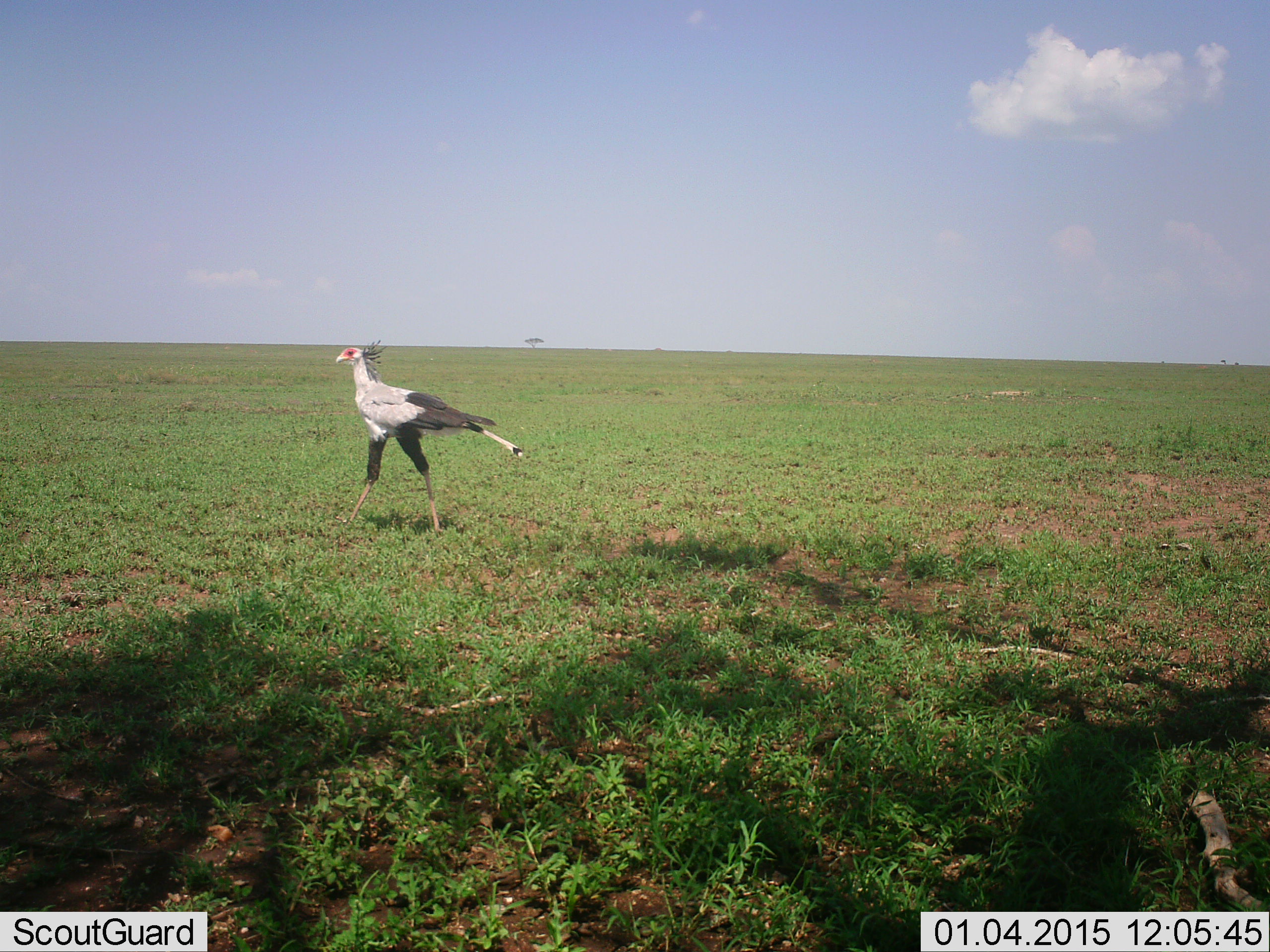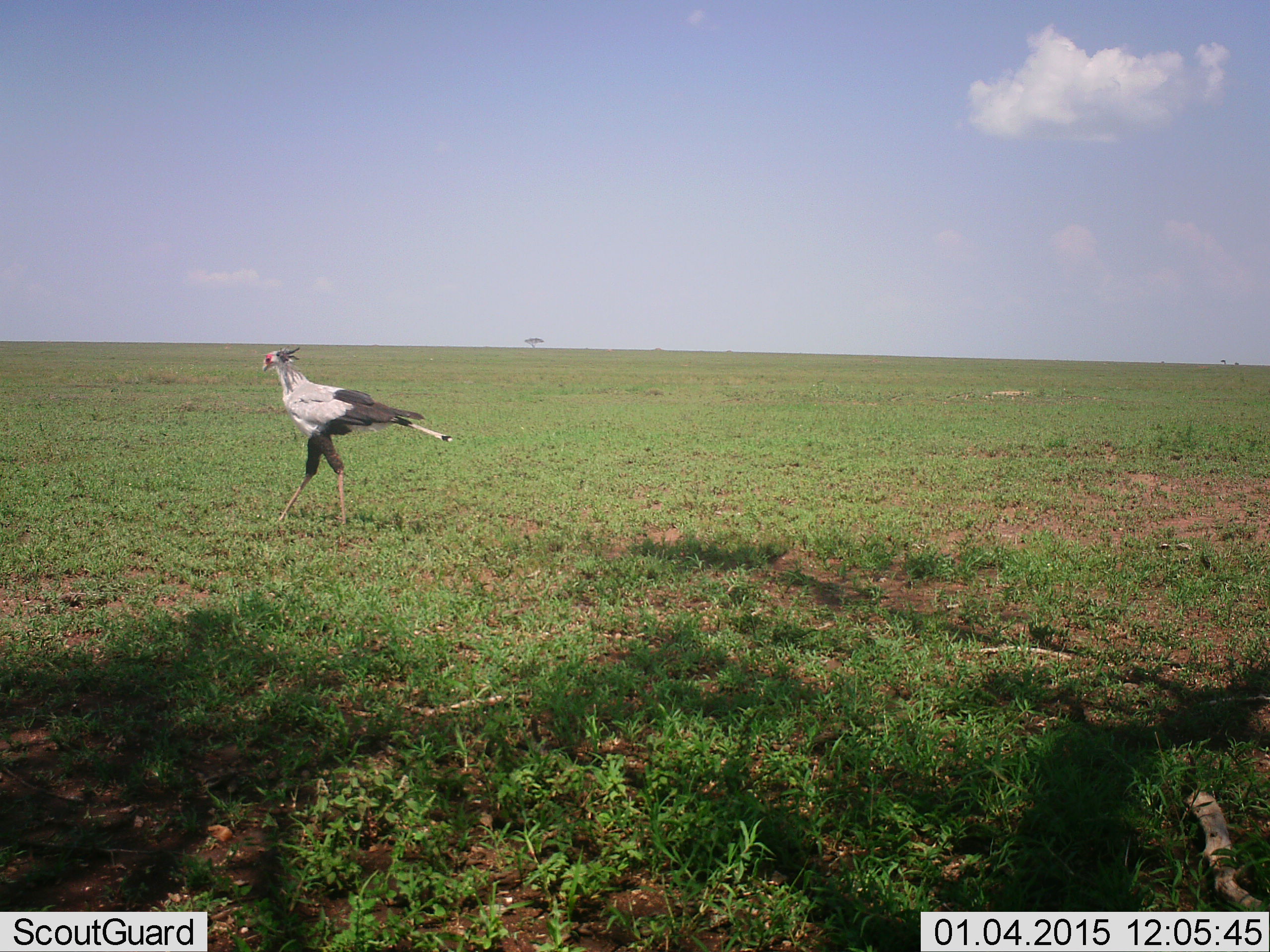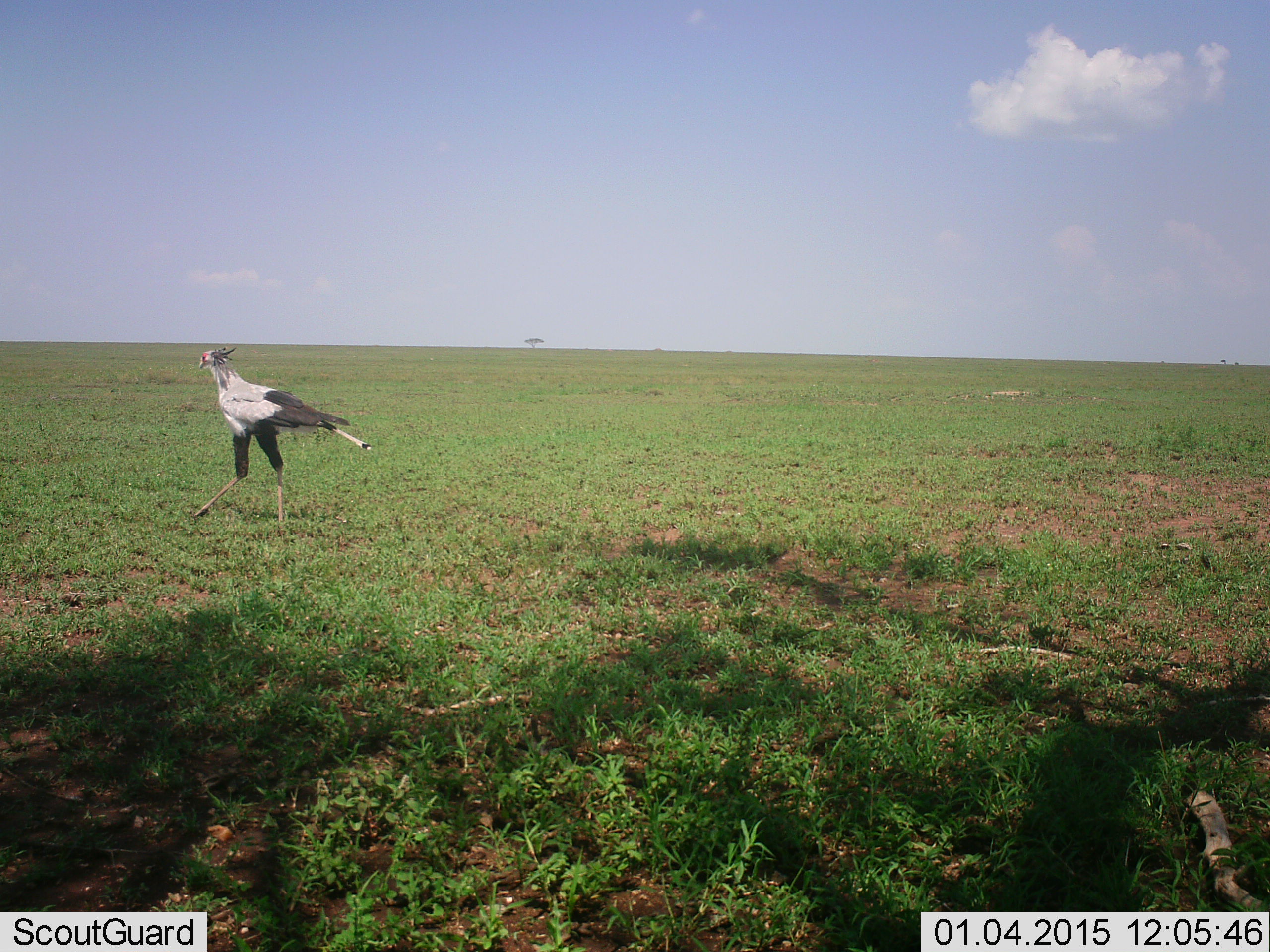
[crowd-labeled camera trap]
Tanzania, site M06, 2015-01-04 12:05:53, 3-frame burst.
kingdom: Animalia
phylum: Chordata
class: Aves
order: Accipitriformes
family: Sagittariidae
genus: Sagittarius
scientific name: Sagittarius serpentarius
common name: secretary bird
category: secretarybird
Secretarybird (secretary bird) (Sagittarius serpentarius), count 1. Behavior (volunteer vote fractions): standing 0%, resting 0%, moving 100%, interacting 0%. Young present (vote fraction): 0%. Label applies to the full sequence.